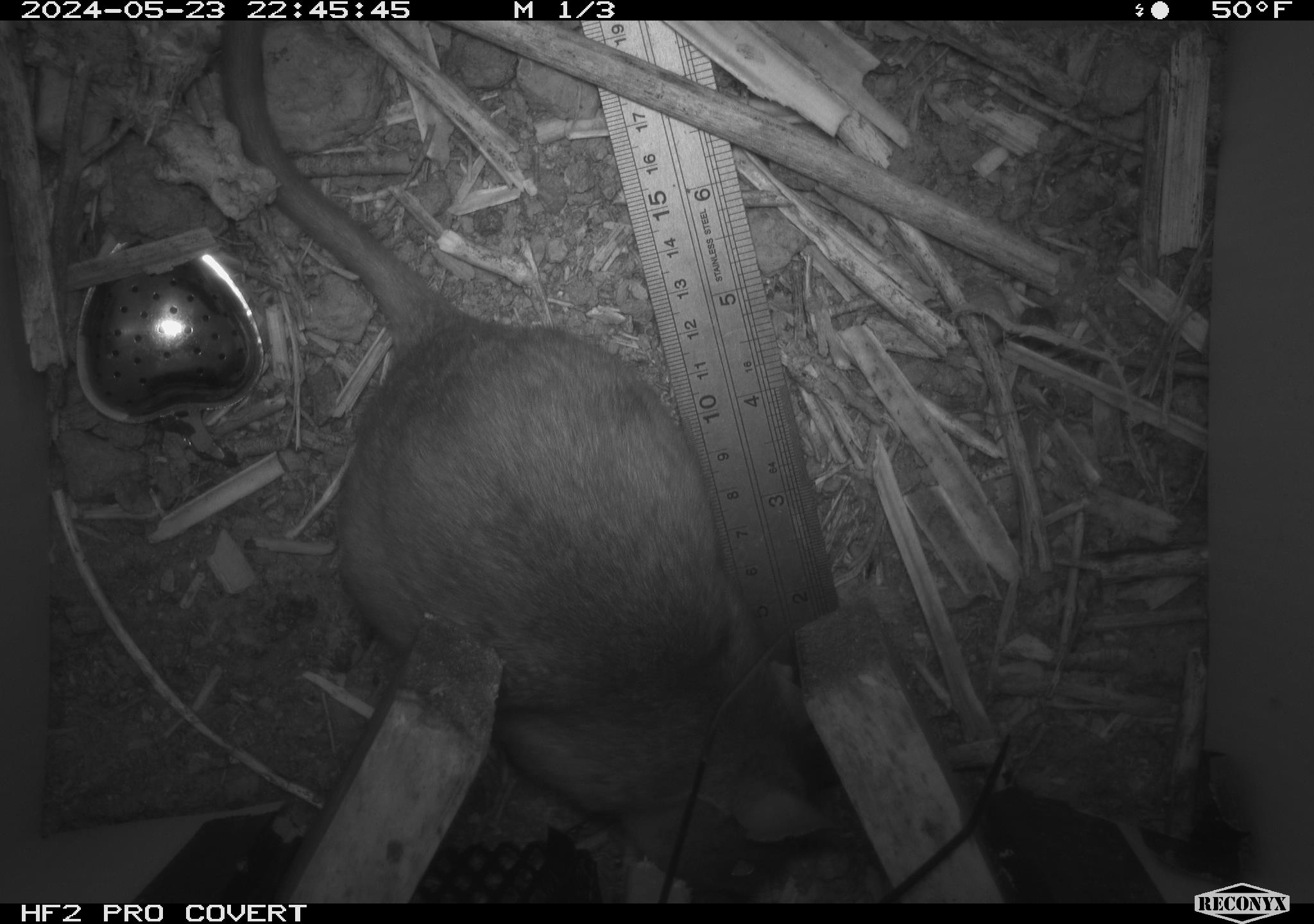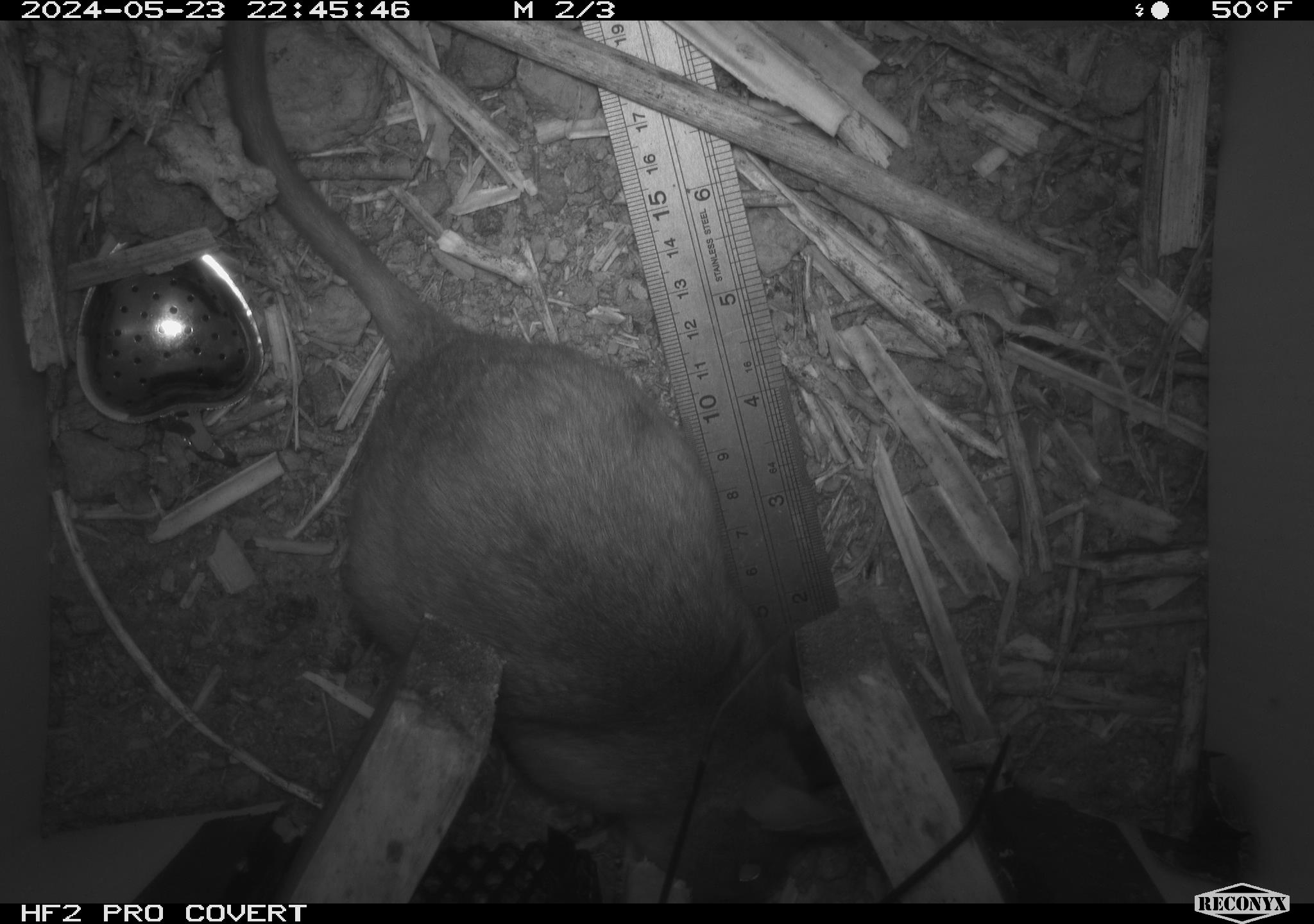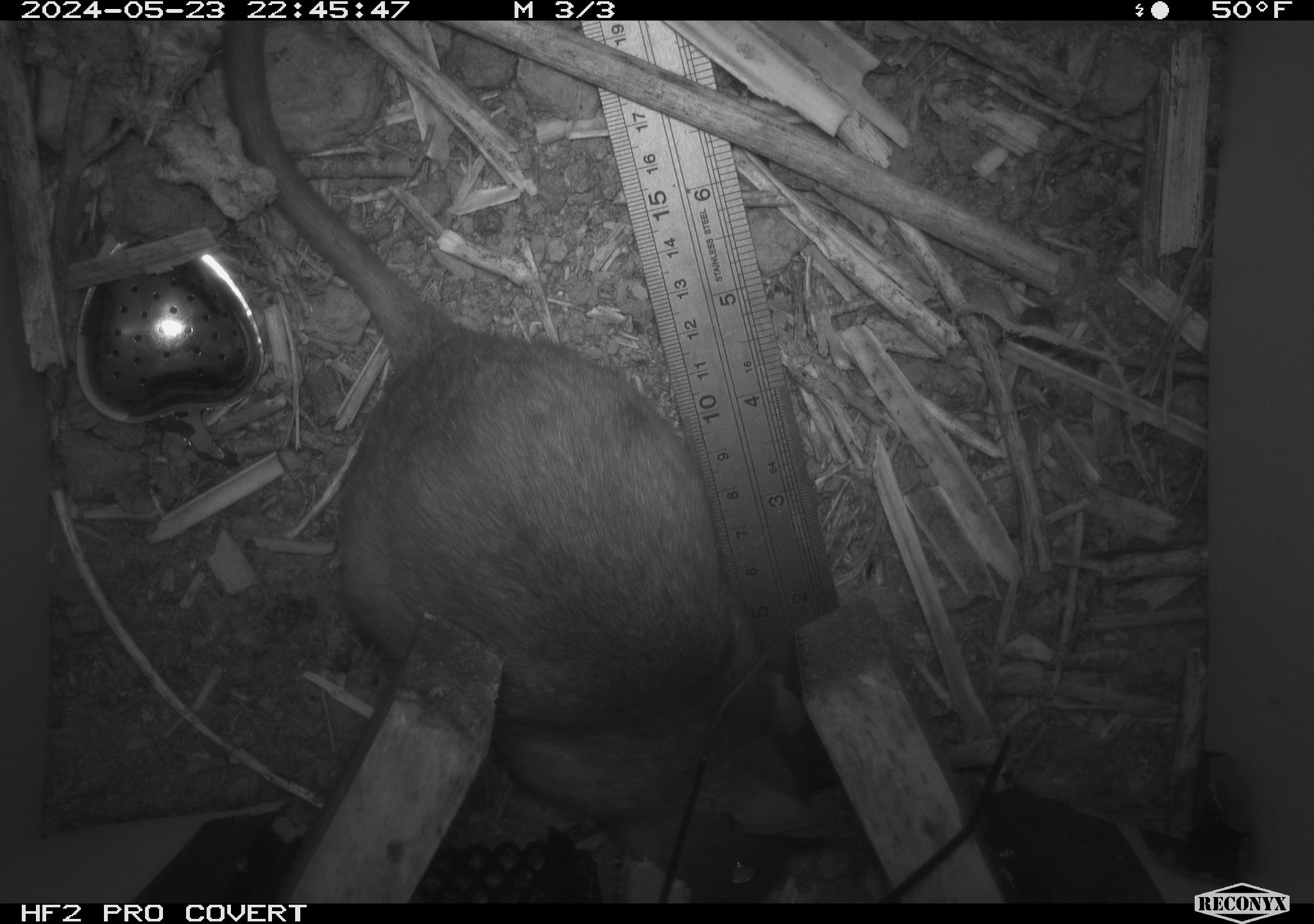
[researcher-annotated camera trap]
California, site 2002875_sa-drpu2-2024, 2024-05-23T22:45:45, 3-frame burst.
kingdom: Animalia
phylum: Chordata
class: Mammalia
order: Rodentia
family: Cricetidae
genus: Neotoma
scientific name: Neotoma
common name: pack rat or woodrat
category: neotoma species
Neotoma species (pack rat or woodrat) (Neotoma).